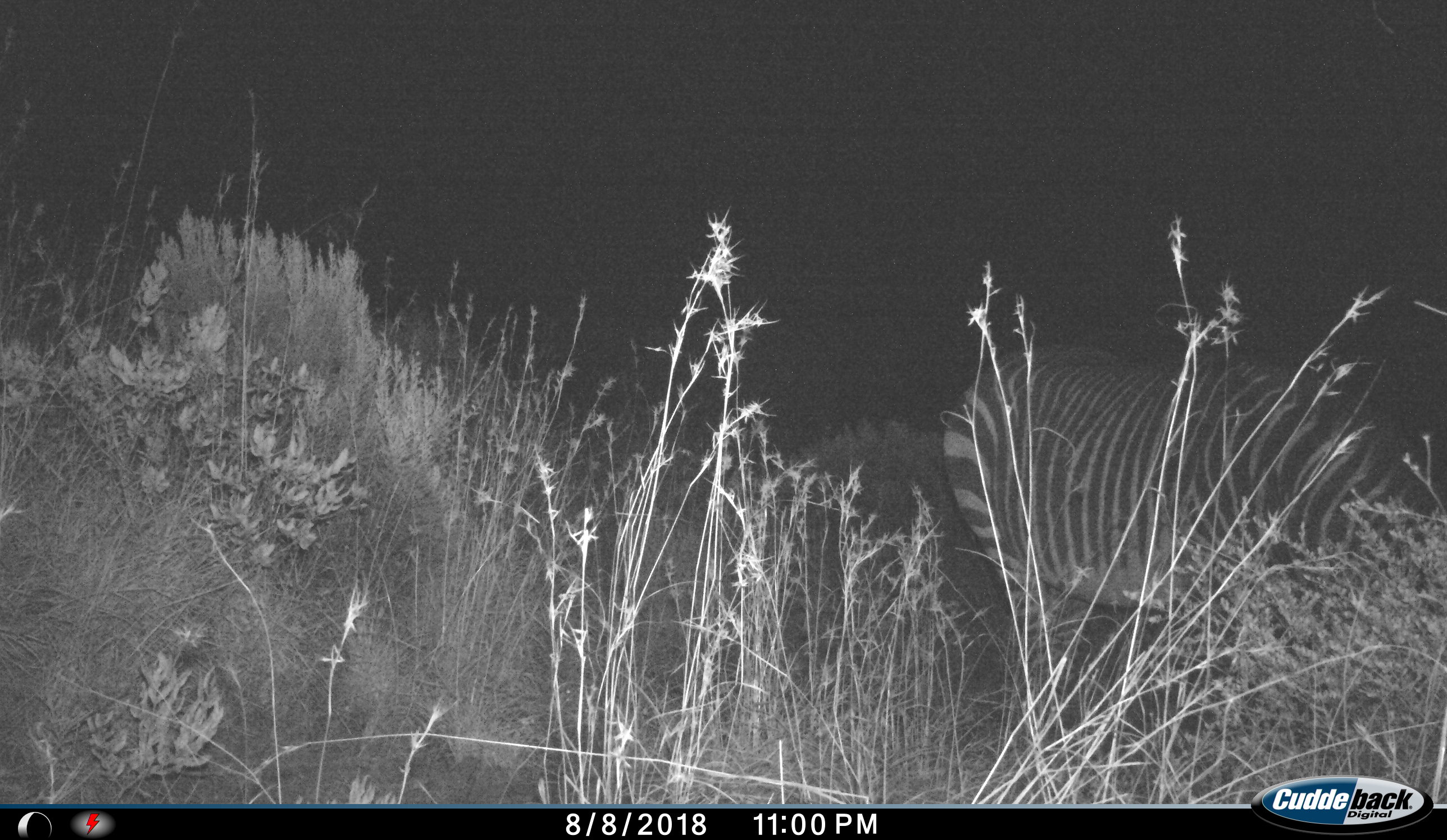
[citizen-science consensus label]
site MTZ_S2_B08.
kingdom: Animalia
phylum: Chordata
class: Mammalia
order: Perissodactyla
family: Equidae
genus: Equus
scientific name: Equus zebra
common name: mountain zebra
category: zebramountain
Zebramountain (mountain zebra) (Equus zebra), count 1. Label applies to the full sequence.